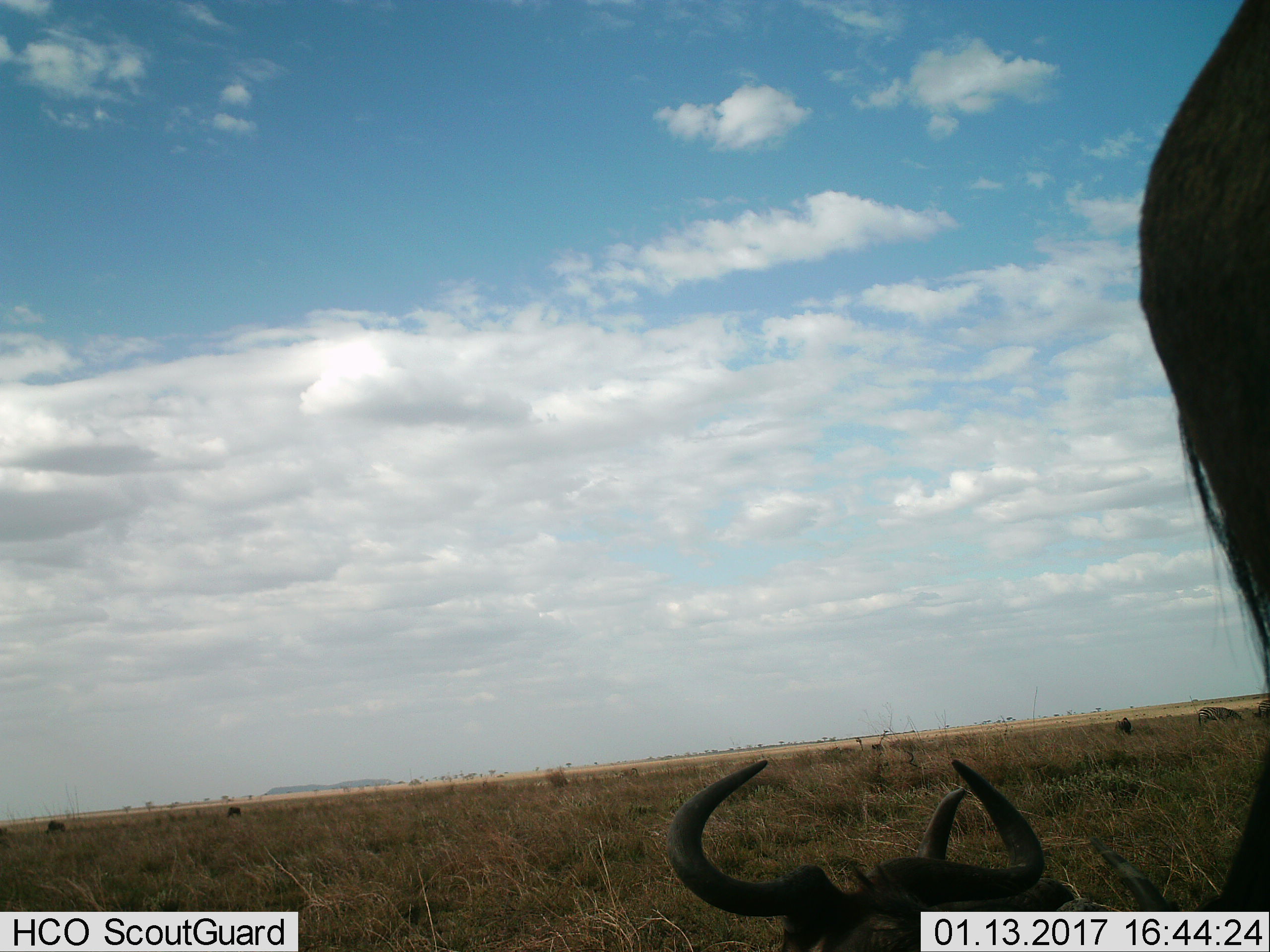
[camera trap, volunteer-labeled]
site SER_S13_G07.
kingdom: Animalia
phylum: Chordata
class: Mammalia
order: Artiodactyla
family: Bovidae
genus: Connochaetes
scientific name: Connochaetes taurinus taurinus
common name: blue wildebeest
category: wildebeestblue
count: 2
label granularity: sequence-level